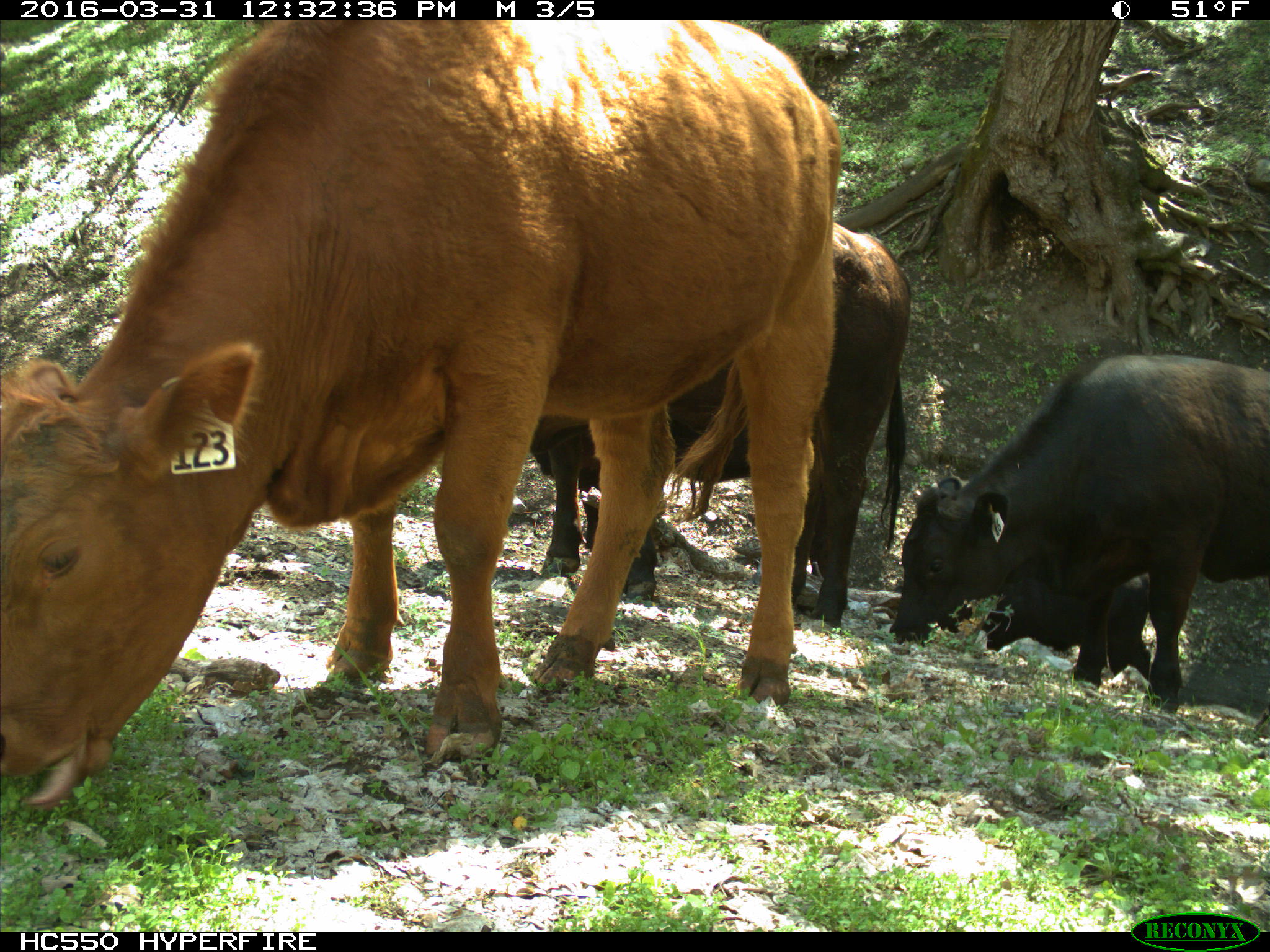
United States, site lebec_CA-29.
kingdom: Animalia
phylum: Chordata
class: Mammalia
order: Artiodactyla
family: Bovidae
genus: Bos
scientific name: Bos taurus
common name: domestic cow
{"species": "Bos taurus (domestic cow)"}